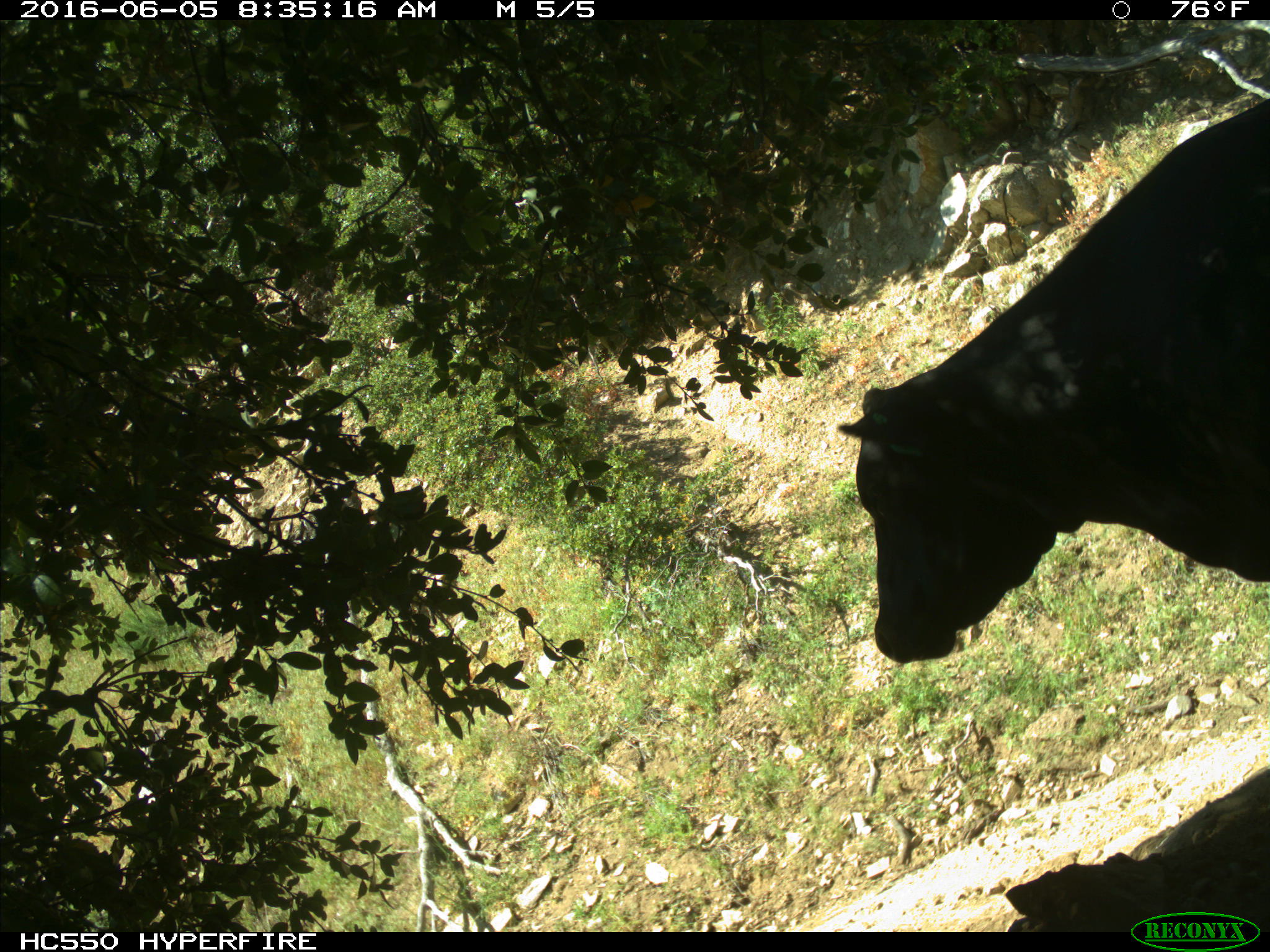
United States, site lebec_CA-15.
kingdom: Animalia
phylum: Chordata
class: Mammalia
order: Artiodactyla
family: Bovidae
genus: Bos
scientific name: Bos taurus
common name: domestic cow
Bos taurus (domestic cow).